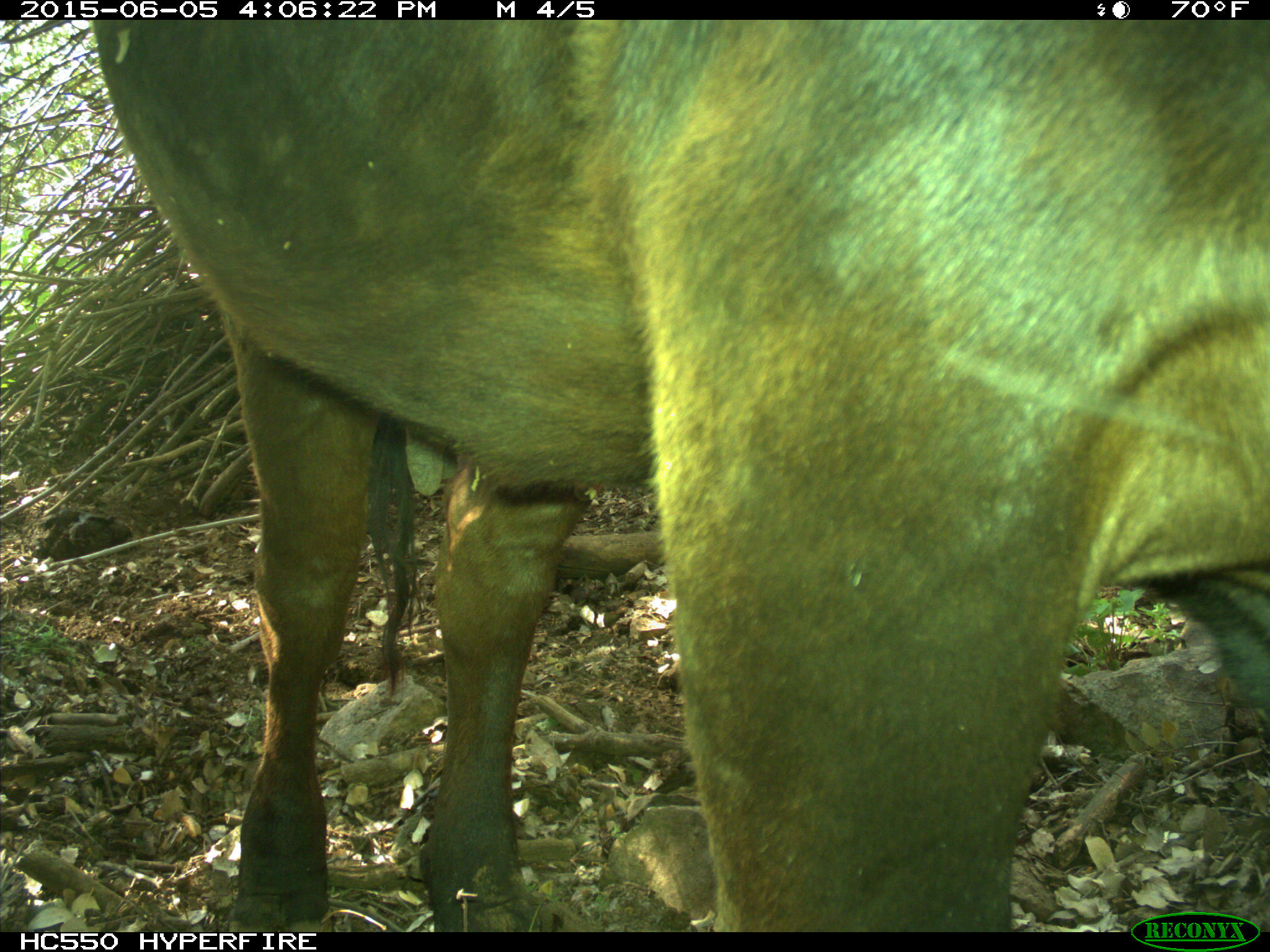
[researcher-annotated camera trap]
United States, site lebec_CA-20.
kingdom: Animalia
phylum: Chordata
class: Mammalia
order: Artiodactyla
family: Bovidae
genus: Bos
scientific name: Bos taurus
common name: domestic cow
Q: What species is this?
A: Bos taurus (domestic cow).